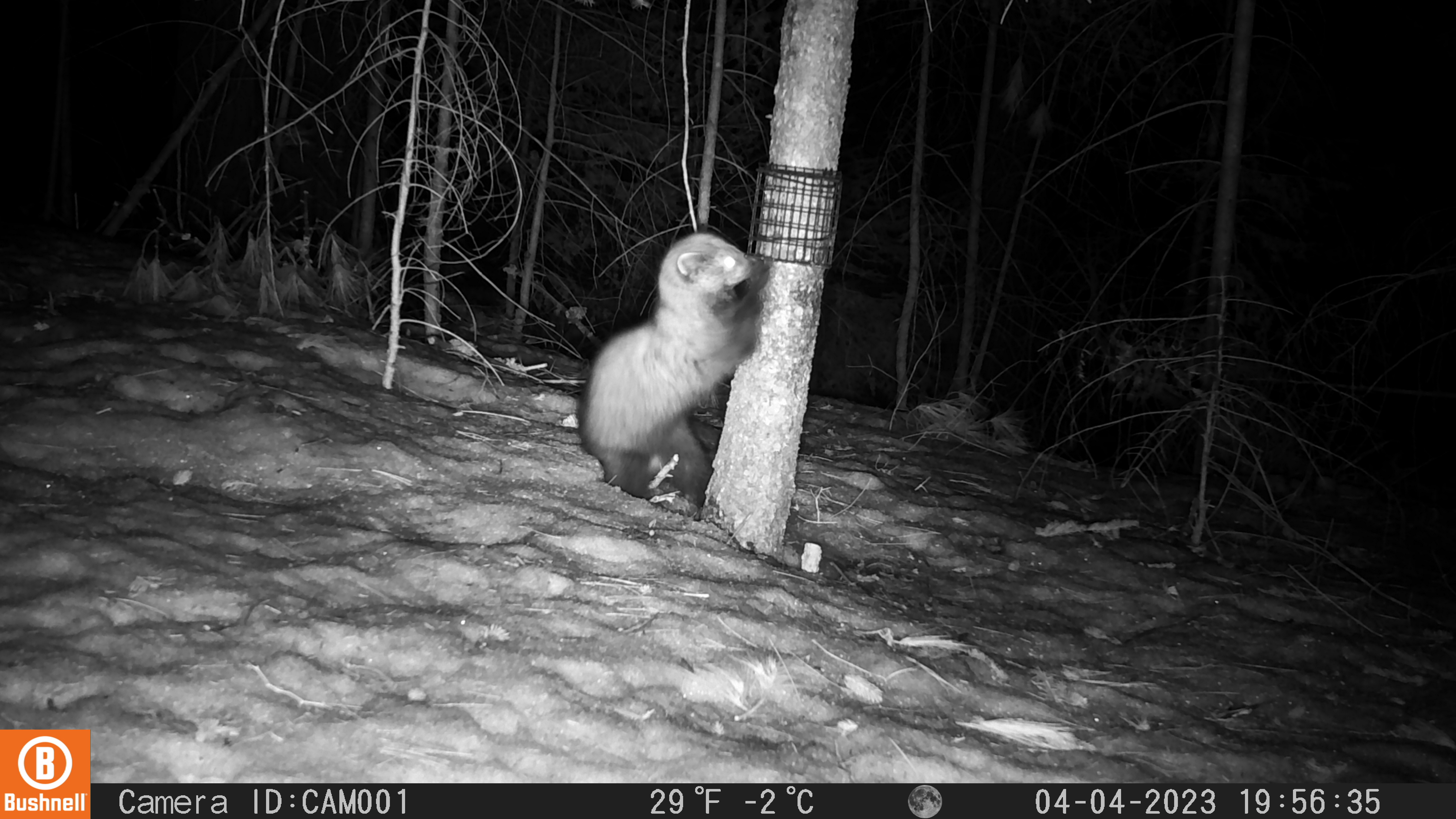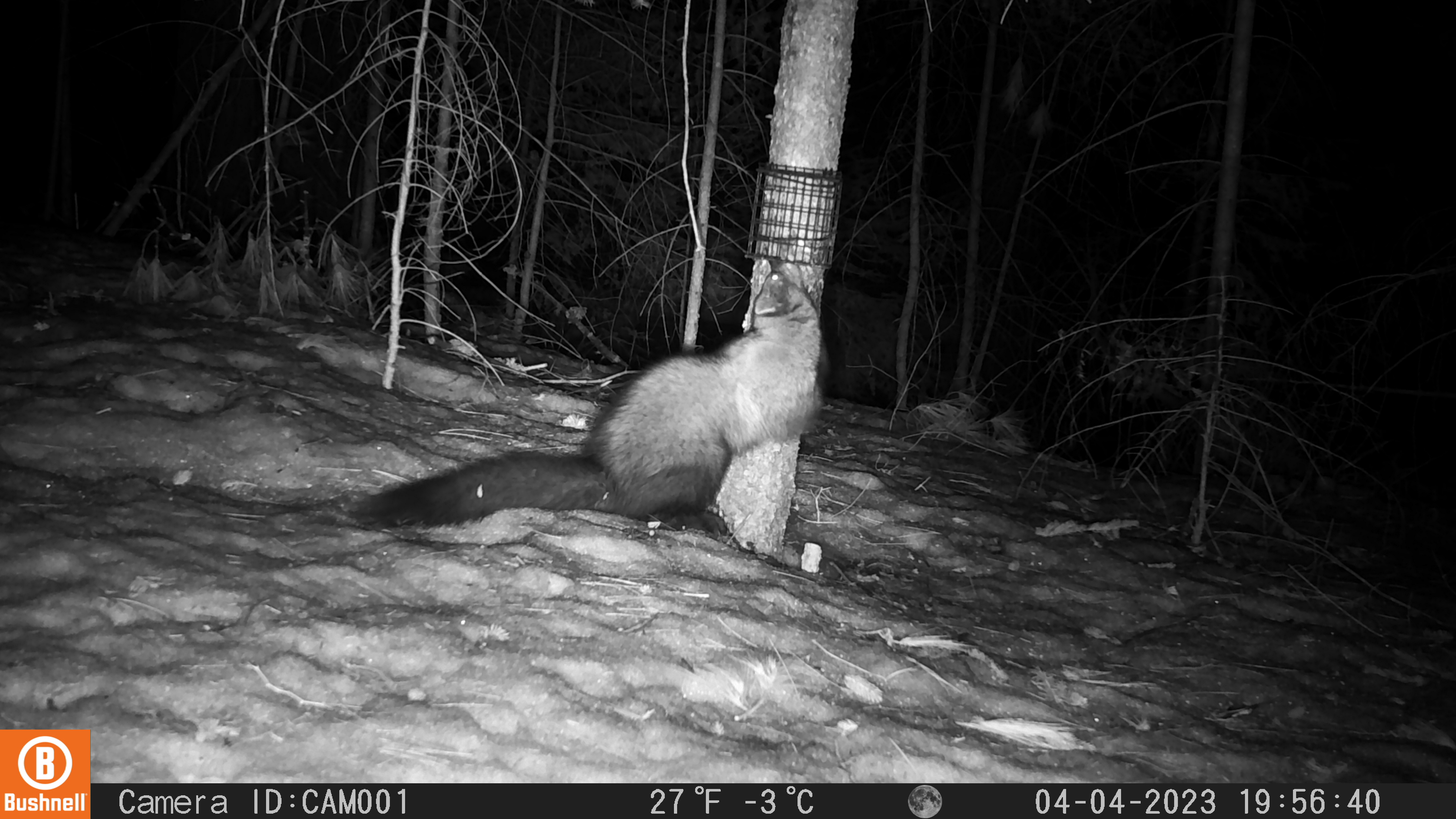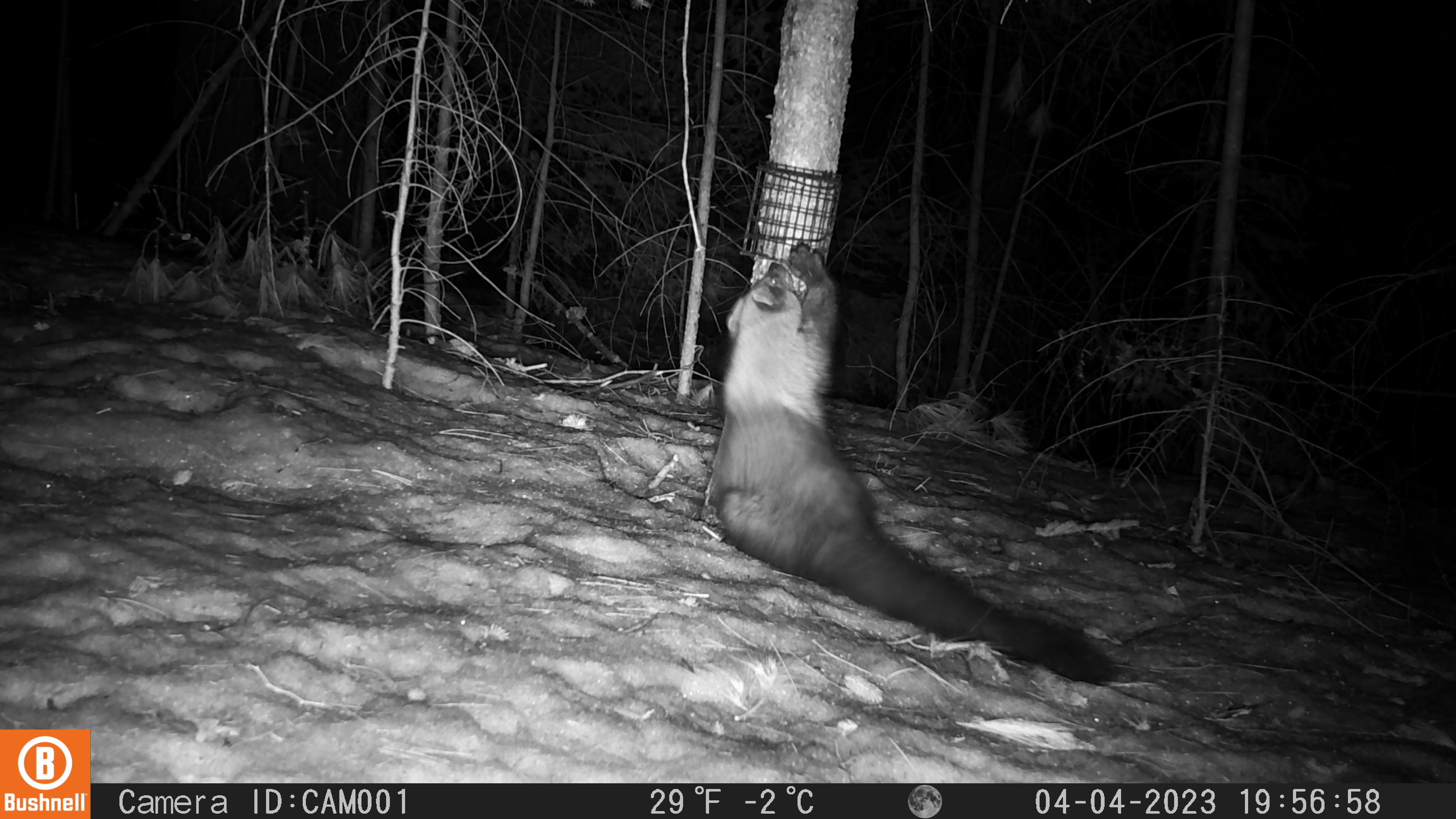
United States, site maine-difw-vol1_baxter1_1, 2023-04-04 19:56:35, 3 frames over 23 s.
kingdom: Animalia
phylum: Chordata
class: Mammalia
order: Carnivora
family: Mustelidae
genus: Pekania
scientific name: Pekania pennanti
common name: fisher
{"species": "fisher (Pekania pennanti)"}